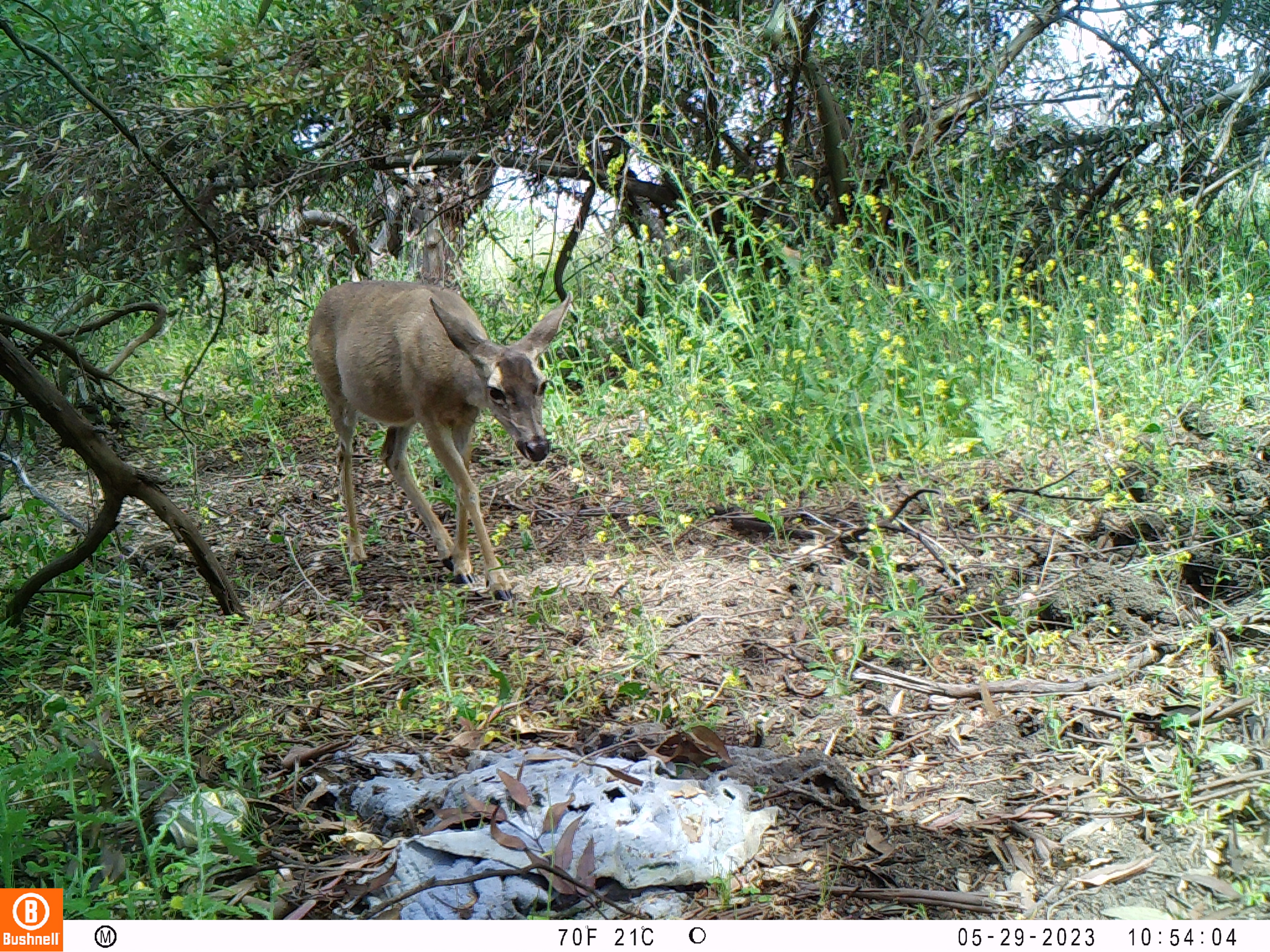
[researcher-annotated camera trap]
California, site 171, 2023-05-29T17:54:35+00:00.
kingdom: Animalia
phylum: Chordata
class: Mammalia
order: Artiodactyla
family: Cervidae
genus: Odocoileus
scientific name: Odocoileus hemionus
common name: mule deer